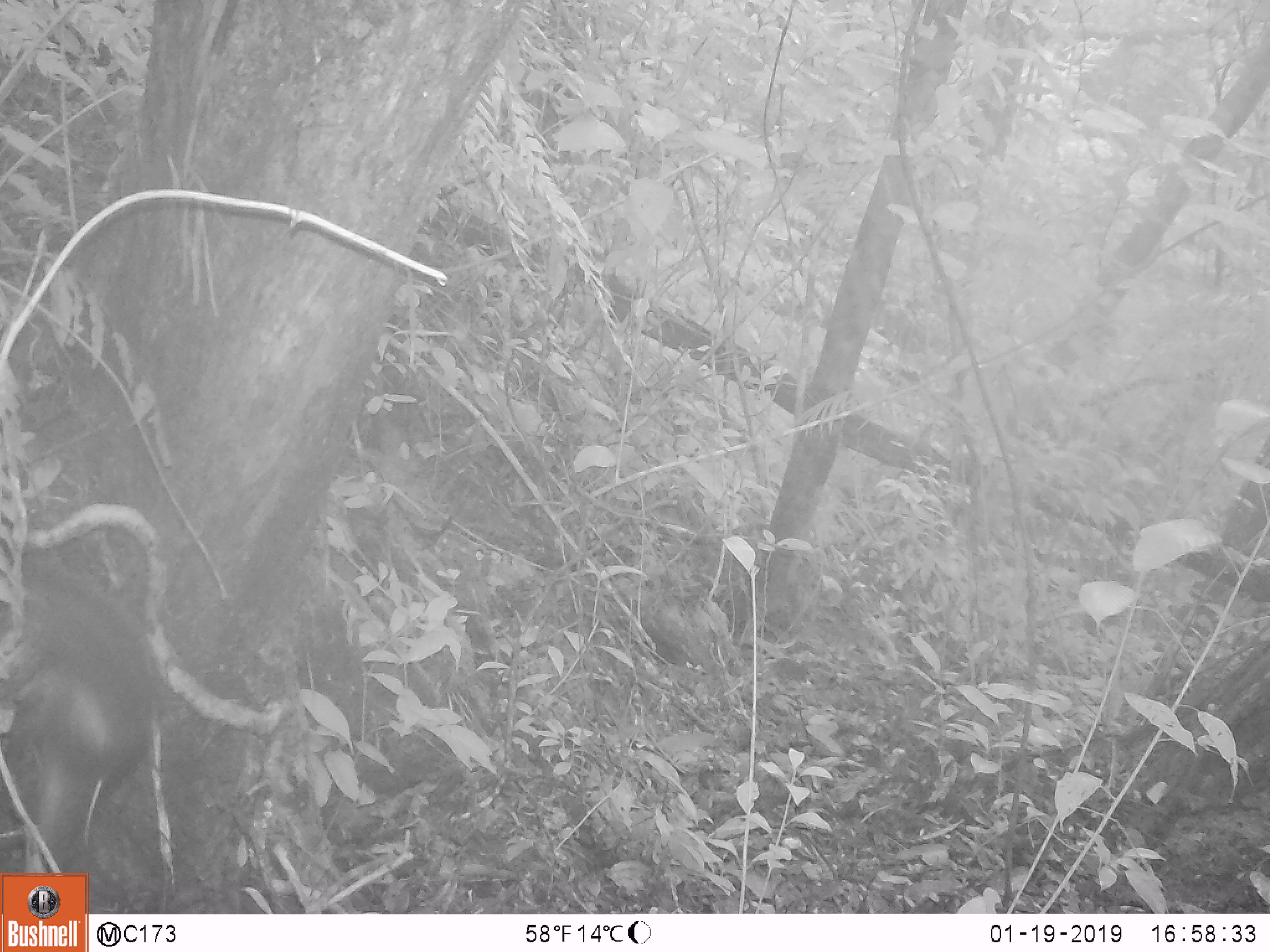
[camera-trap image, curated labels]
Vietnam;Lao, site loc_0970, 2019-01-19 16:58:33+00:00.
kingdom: Animalia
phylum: Chordata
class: Mammalia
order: Rodentia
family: Sciuridae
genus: Dremomys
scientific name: Dremomys rufigenis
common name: red-cheeked squirrel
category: red cheeked squirrel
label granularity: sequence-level